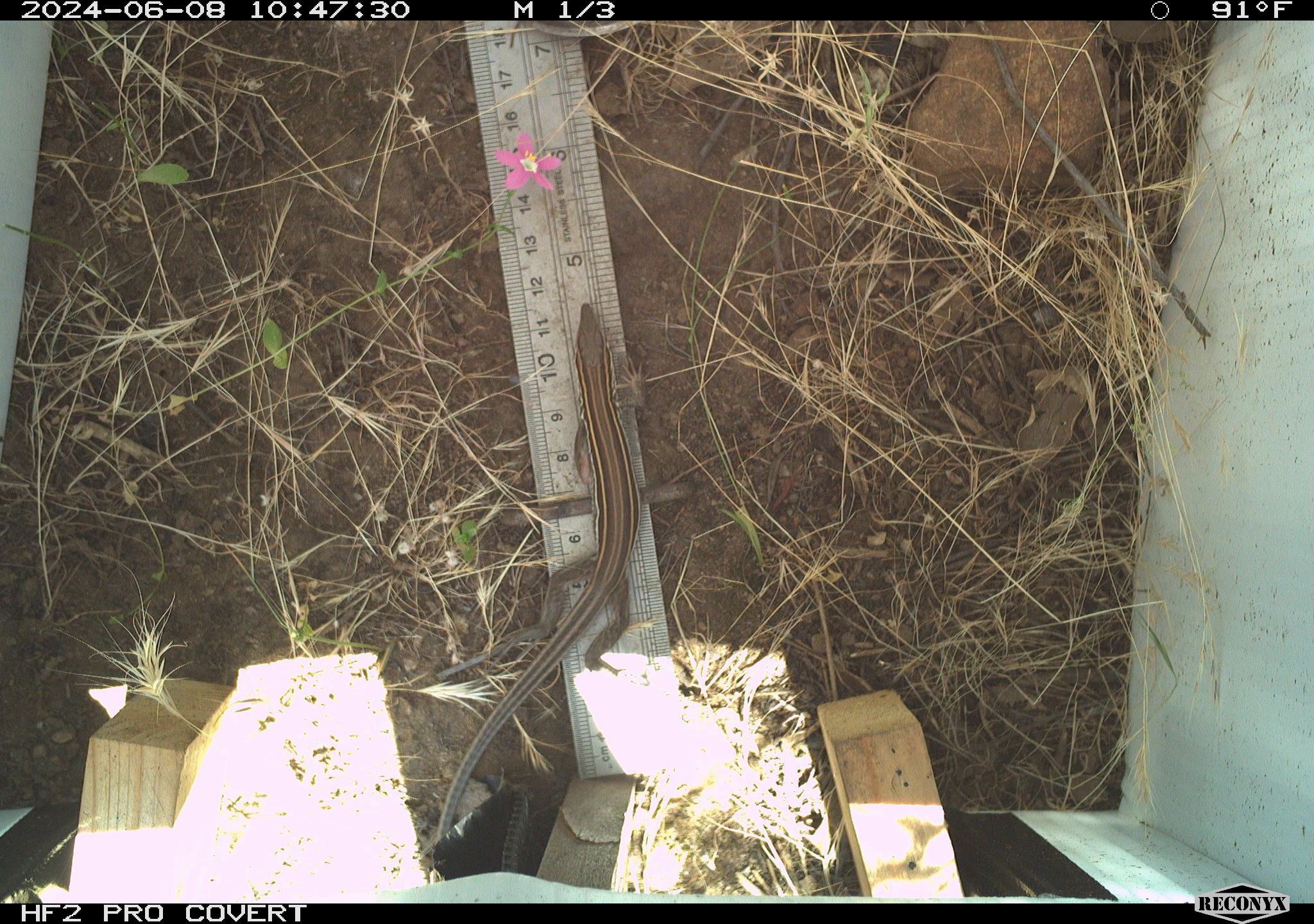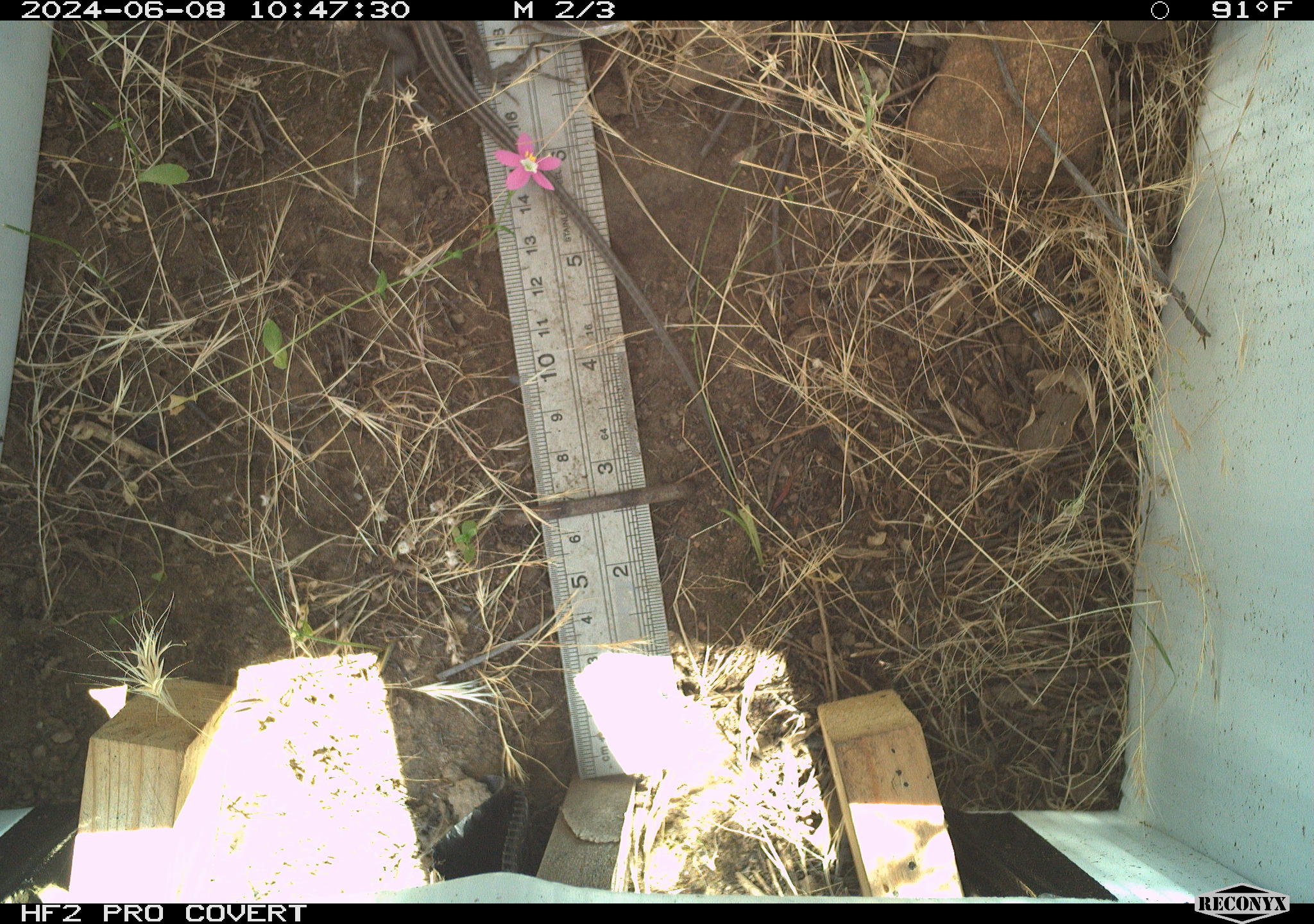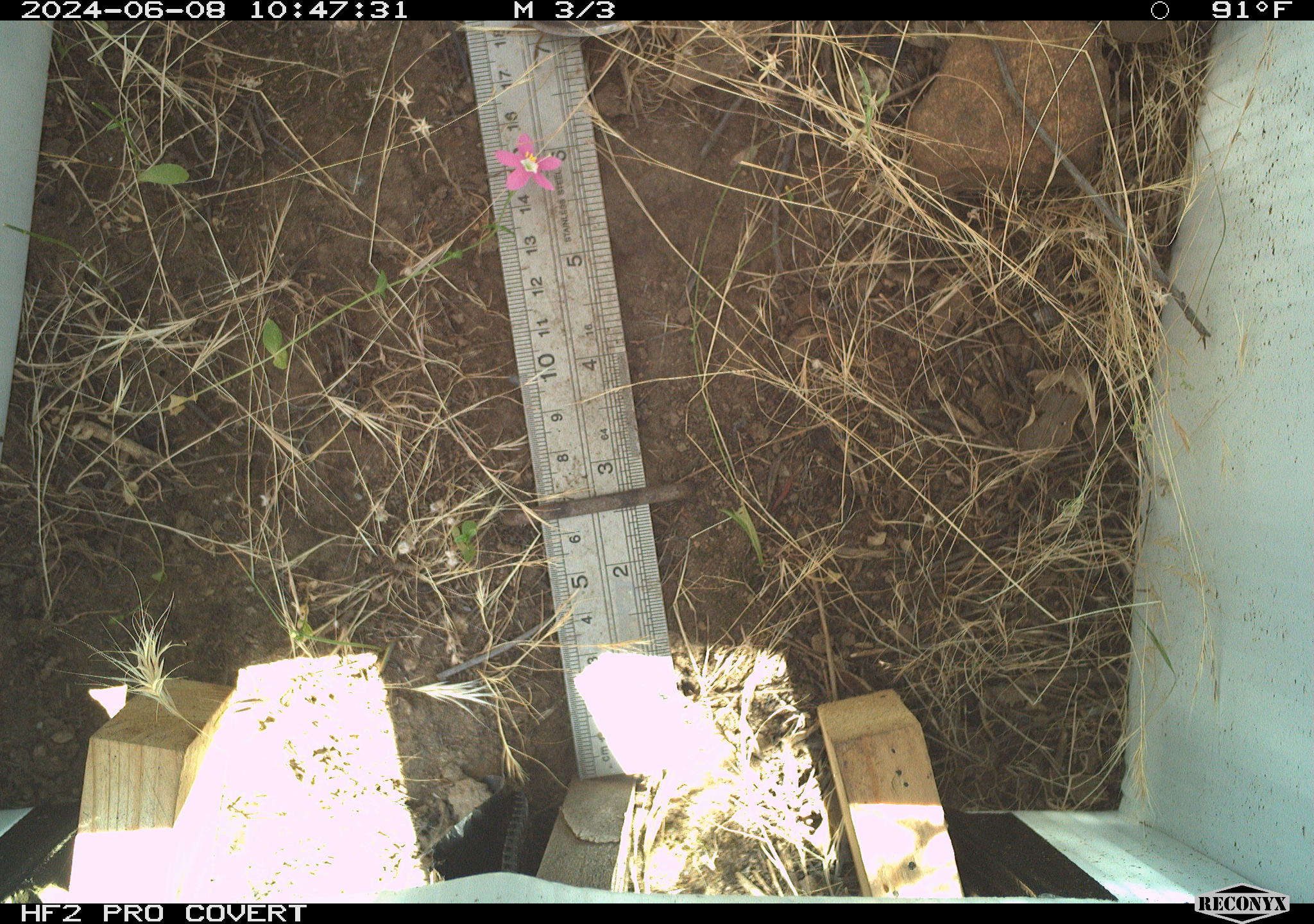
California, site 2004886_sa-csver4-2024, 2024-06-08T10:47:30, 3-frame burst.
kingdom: Animalia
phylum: Chordata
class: Reptilia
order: Squamata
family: Teiidae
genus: Aspidoscelis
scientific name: Aspidoscelis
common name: whiptail lizards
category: aspidoscelis species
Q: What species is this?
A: Aspidoscelis species (whiptail lizards) (Aspidoscelis).